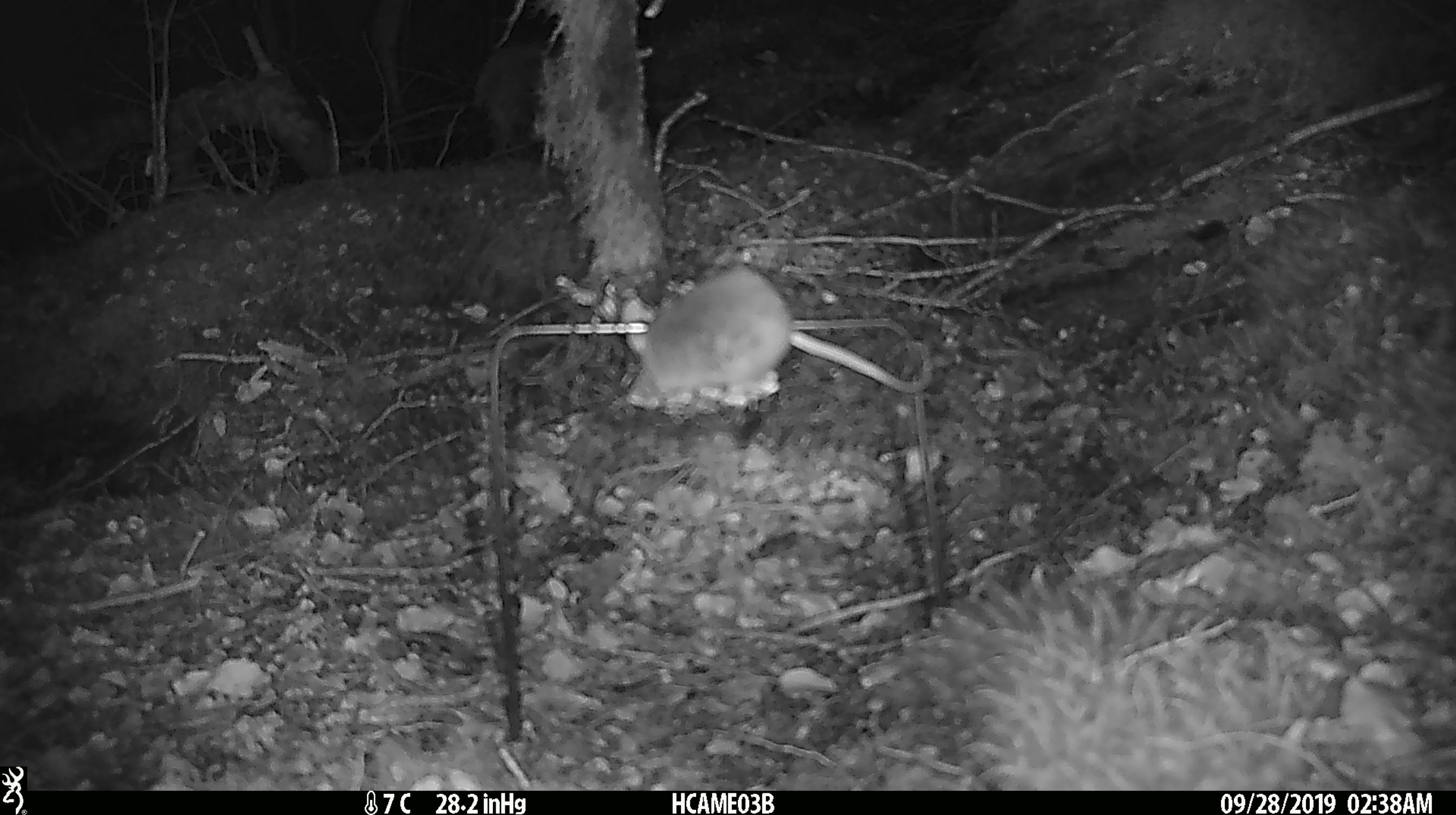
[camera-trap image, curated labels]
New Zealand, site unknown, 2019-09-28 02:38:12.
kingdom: Animalia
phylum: Chordata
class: Mammalia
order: Rodentia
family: Muridae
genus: Mus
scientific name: Mus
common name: mouse